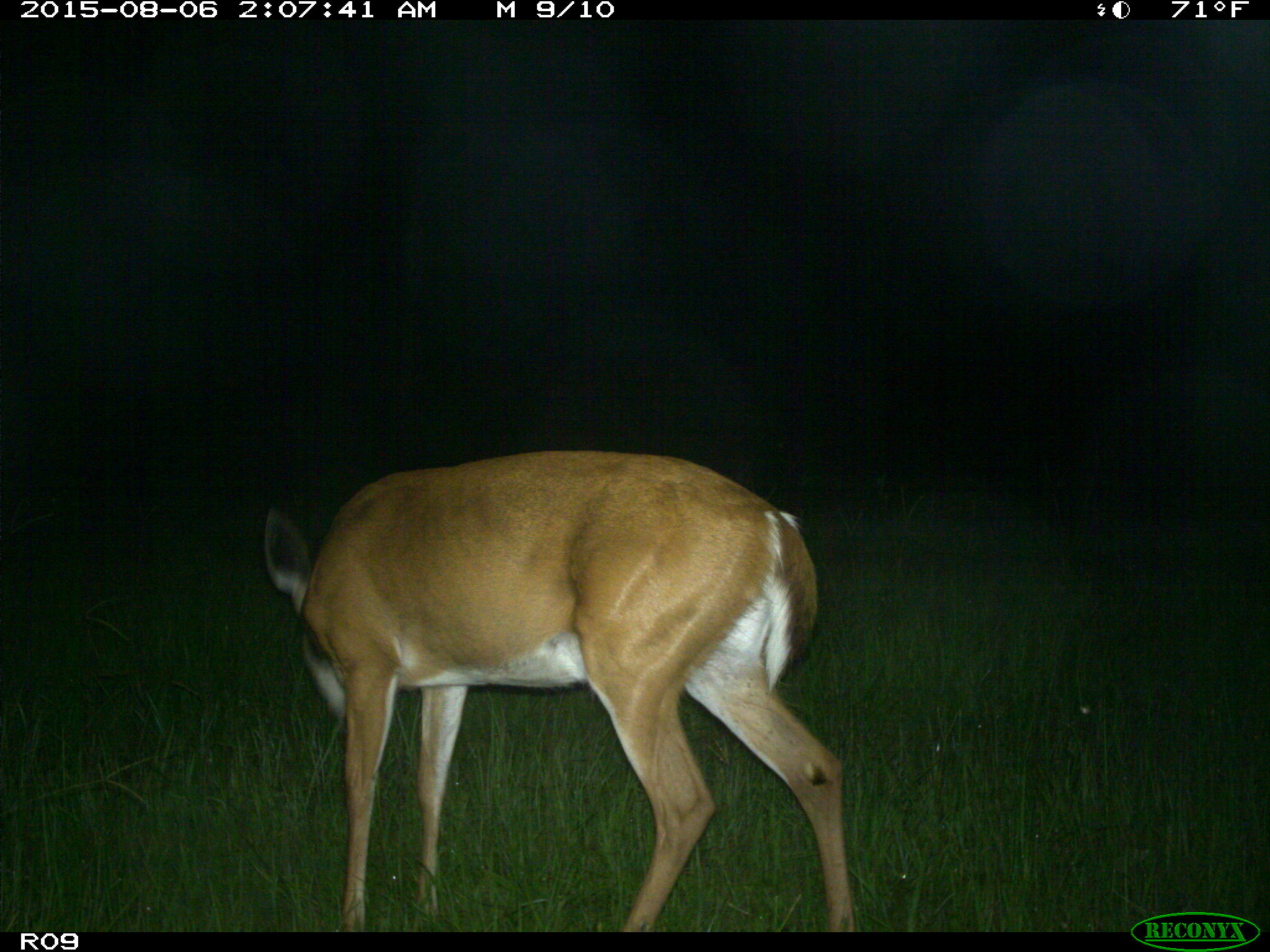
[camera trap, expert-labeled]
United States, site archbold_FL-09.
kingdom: Animalia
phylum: Chordata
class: Mammalia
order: Artiodactyla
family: Cervidae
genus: Odocoileus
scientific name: Odocoileus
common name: deer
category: unidentified deer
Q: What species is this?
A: Unidentified deer (deer) (Odocoileus).